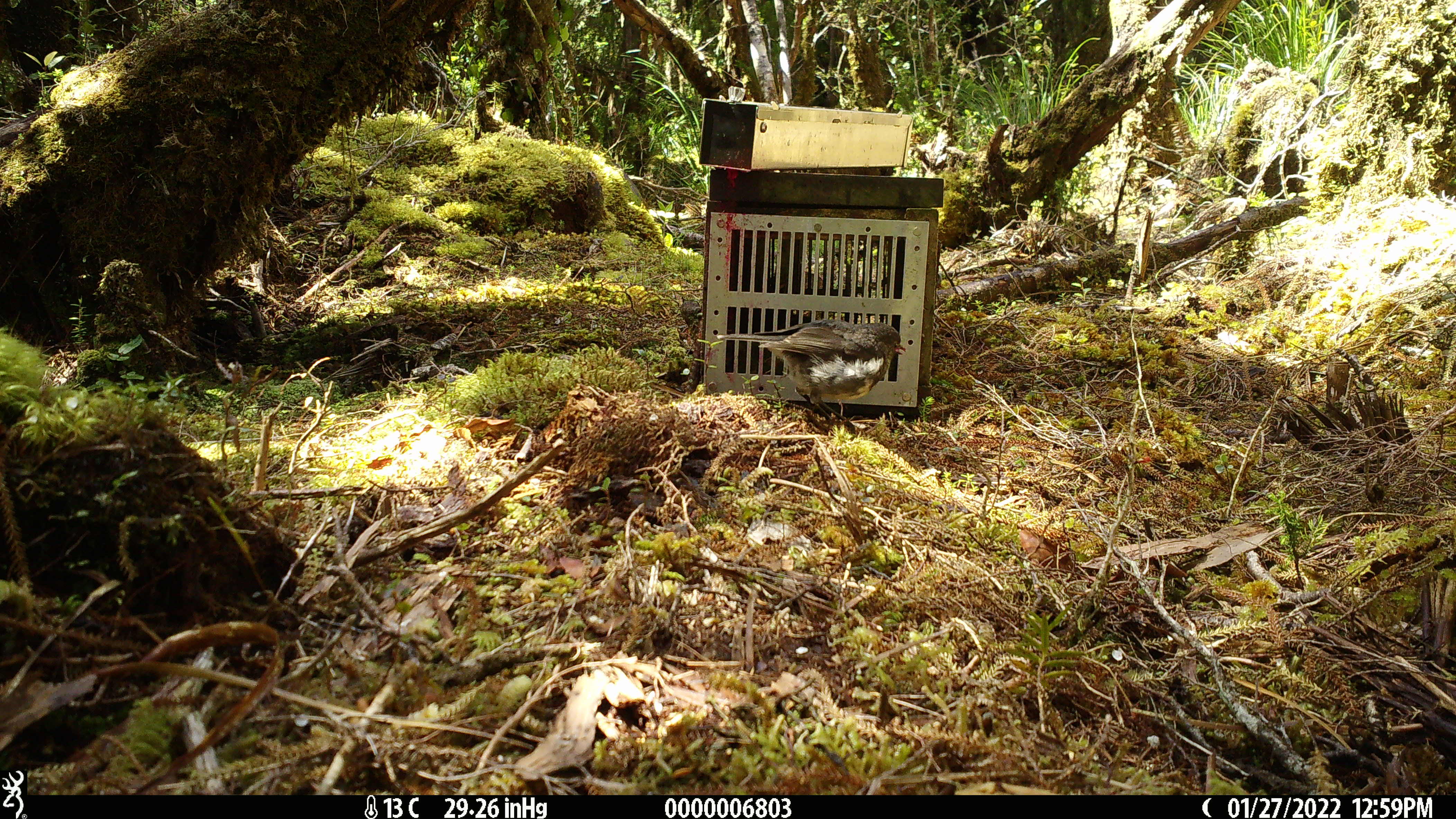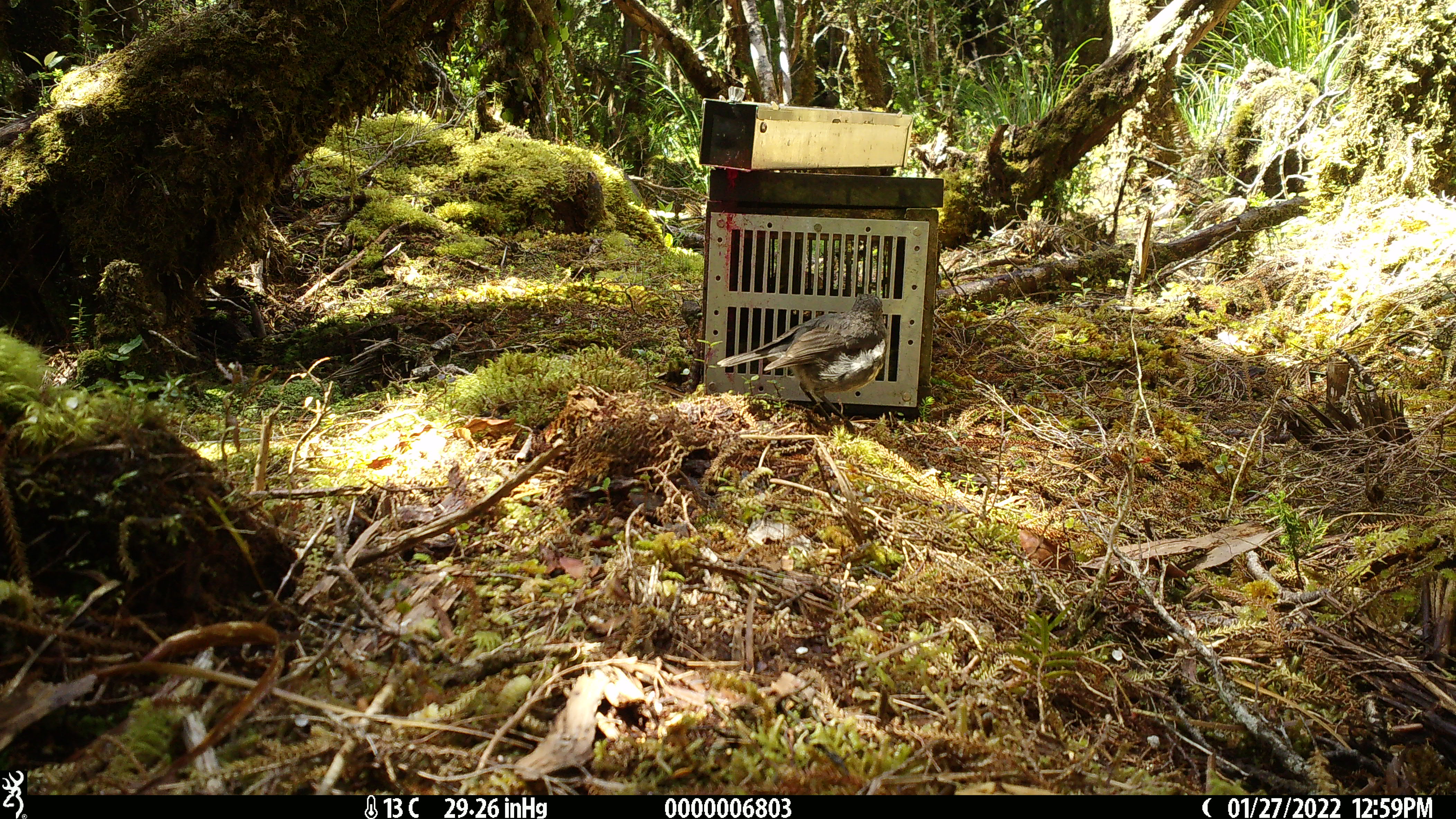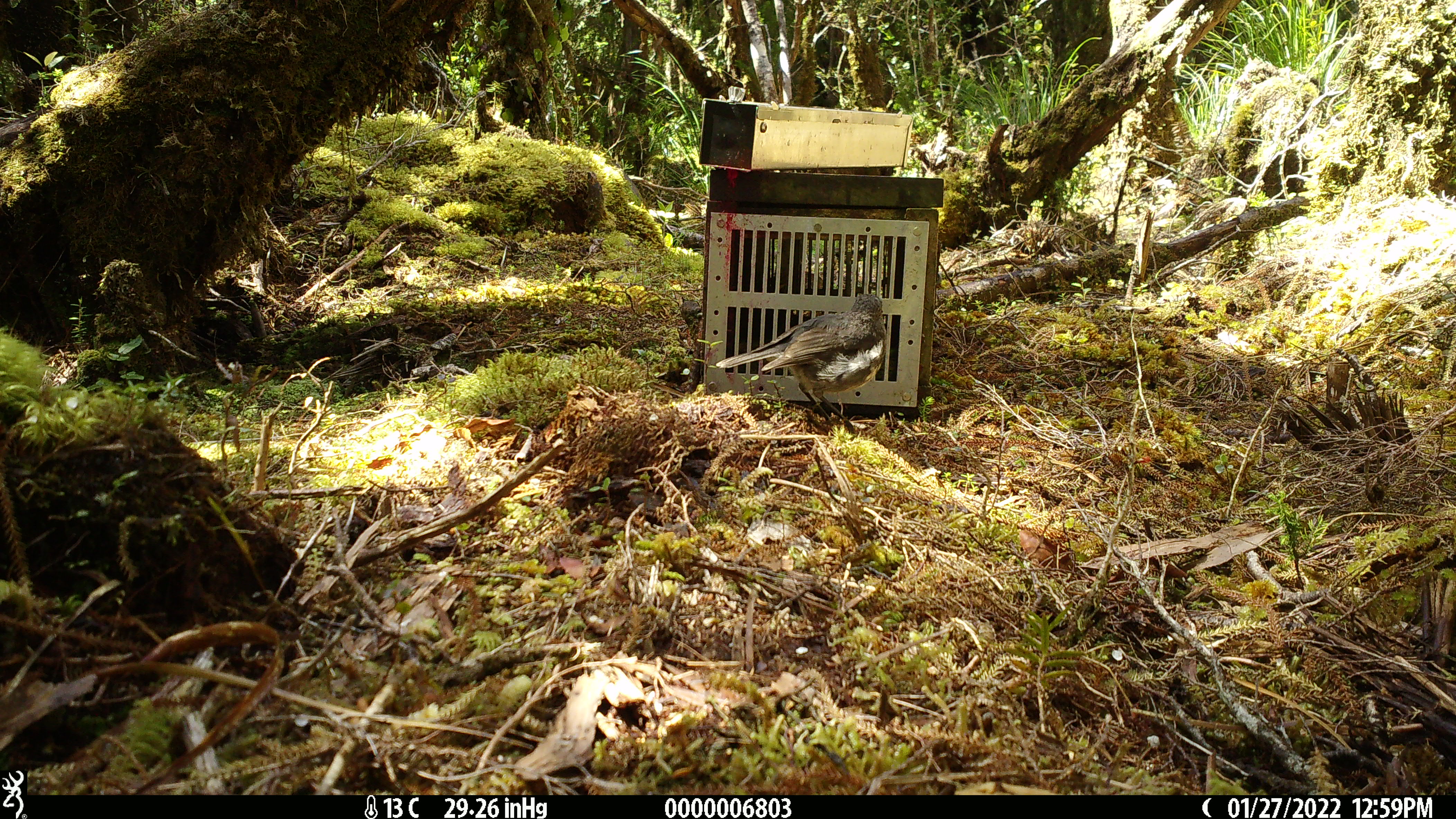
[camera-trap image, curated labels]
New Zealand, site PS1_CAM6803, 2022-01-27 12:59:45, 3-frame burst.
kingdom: Animalia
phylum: Chordata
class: Aves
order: Passeriformes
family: Petroicidae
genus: Petroica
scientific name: Petroica australis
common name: new zealand robin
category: robin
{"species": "robin (new zealand robin) (Petroica australis)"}